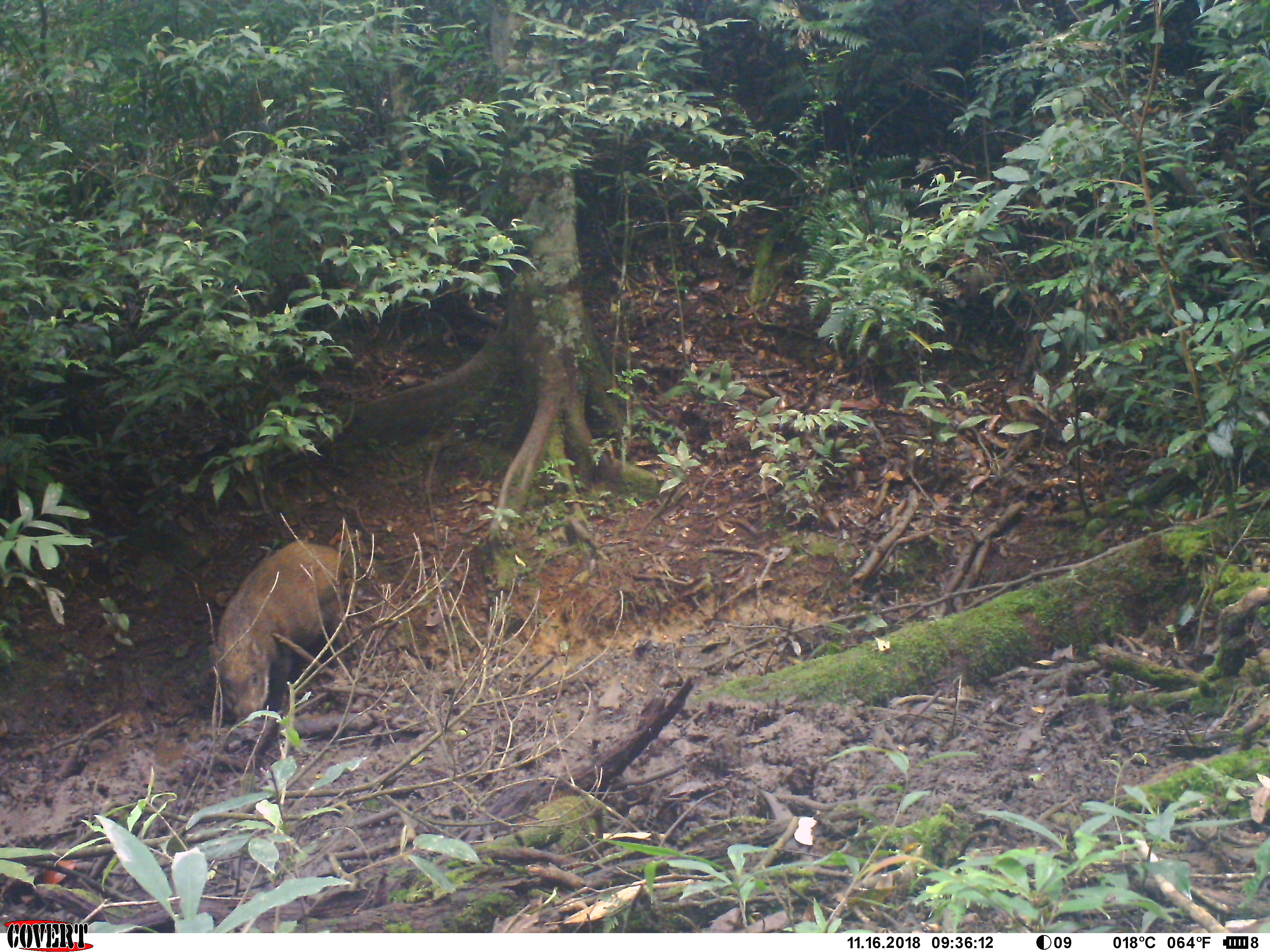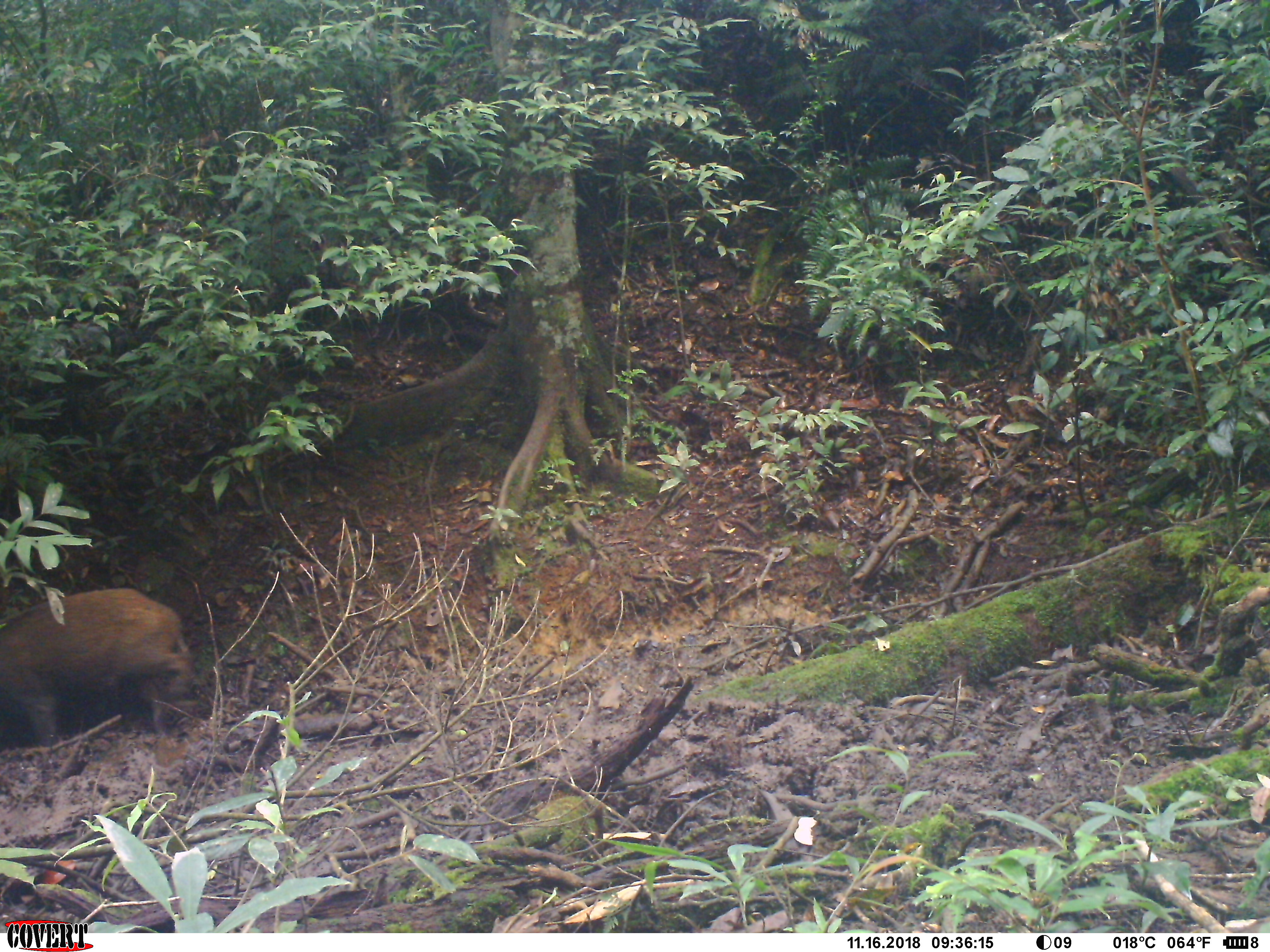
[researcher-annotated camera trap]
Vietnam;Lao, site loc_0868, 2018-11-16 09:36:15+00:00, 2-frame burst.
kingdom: Animalia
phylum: Chordata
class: Mammalia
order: Artiodactyla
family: Suidae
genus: Sus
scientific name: Sus scrofa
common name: eurasian wild pig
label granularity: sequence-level